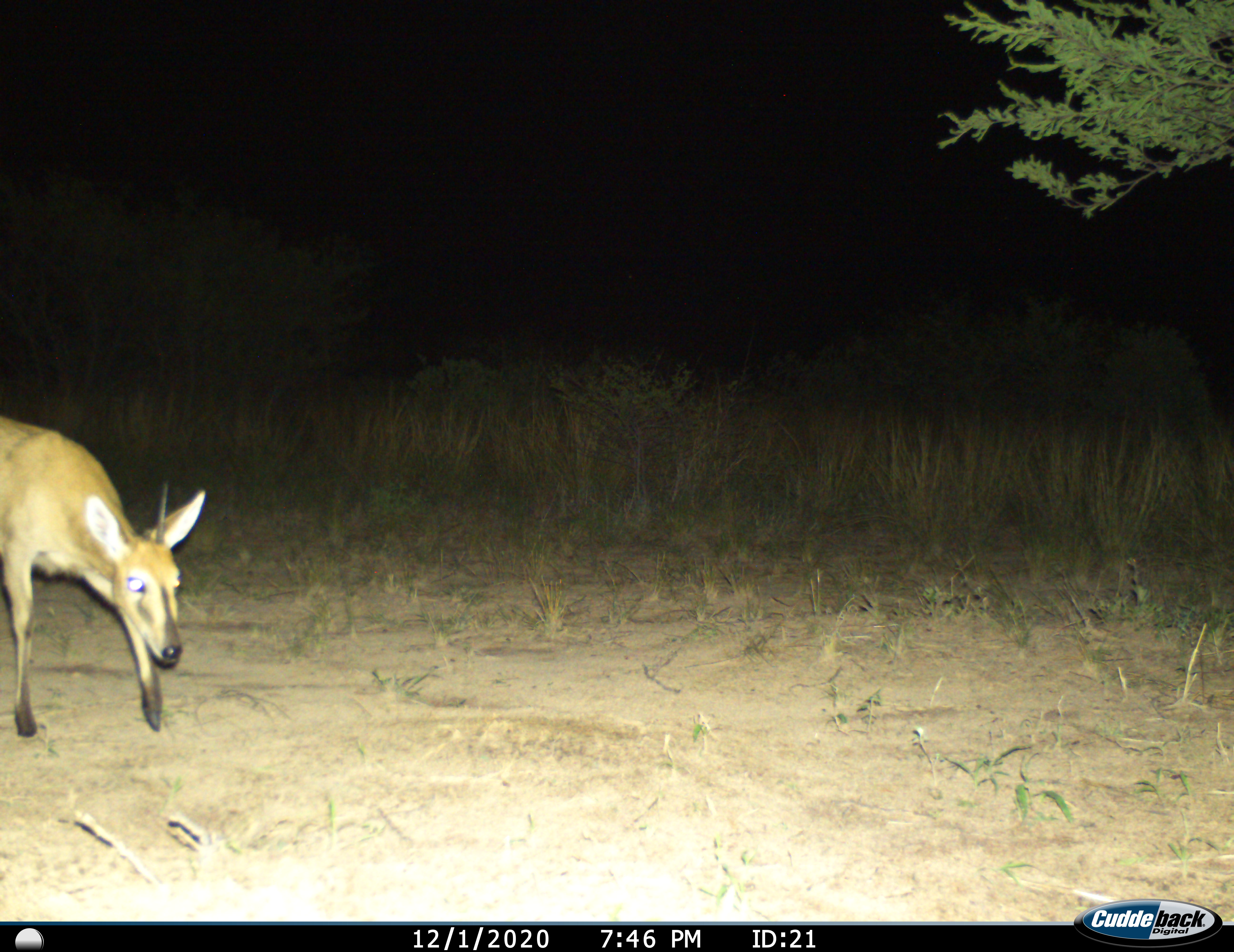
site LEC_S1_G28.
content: unidentified animal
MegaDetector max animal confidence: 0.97